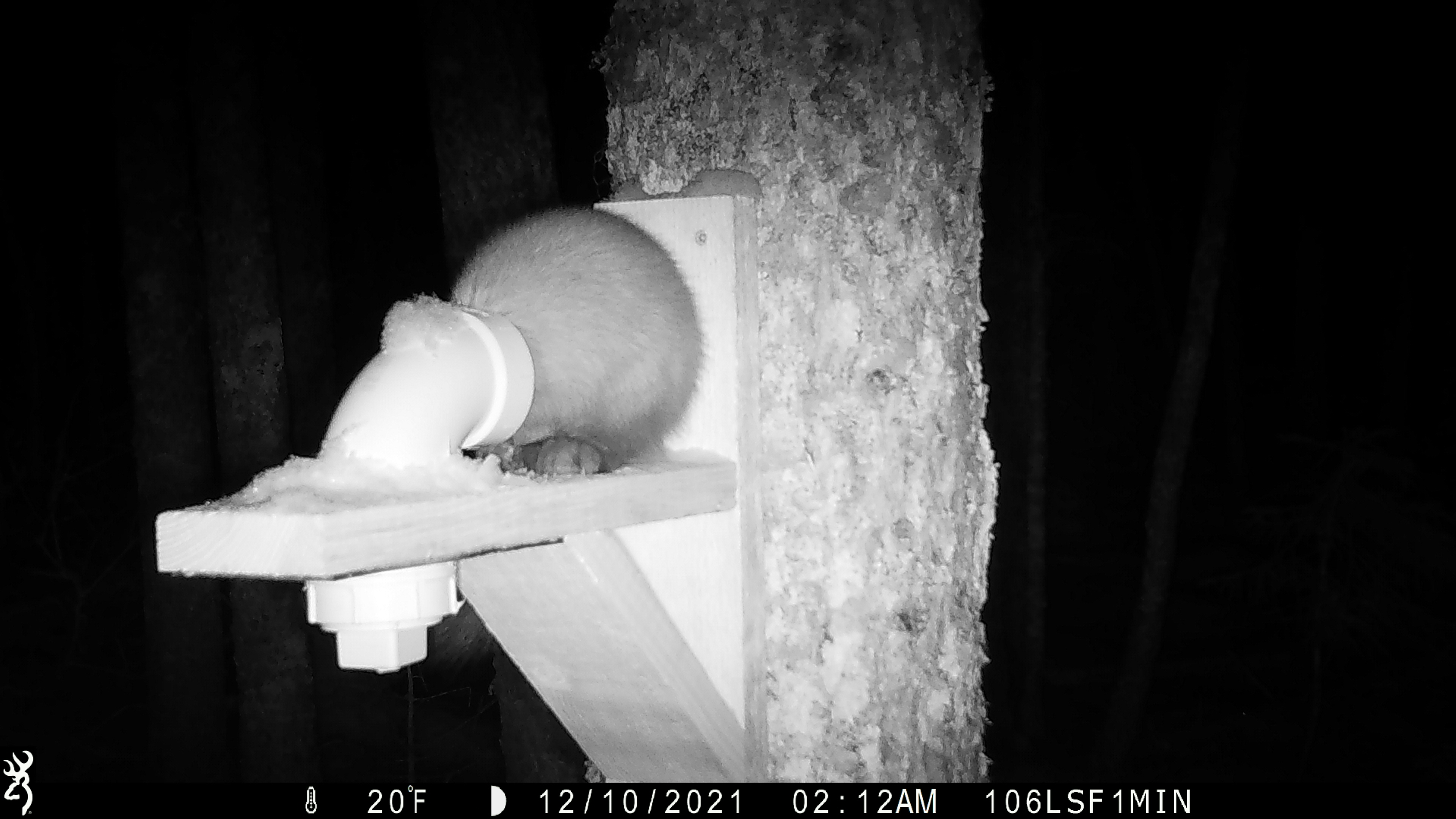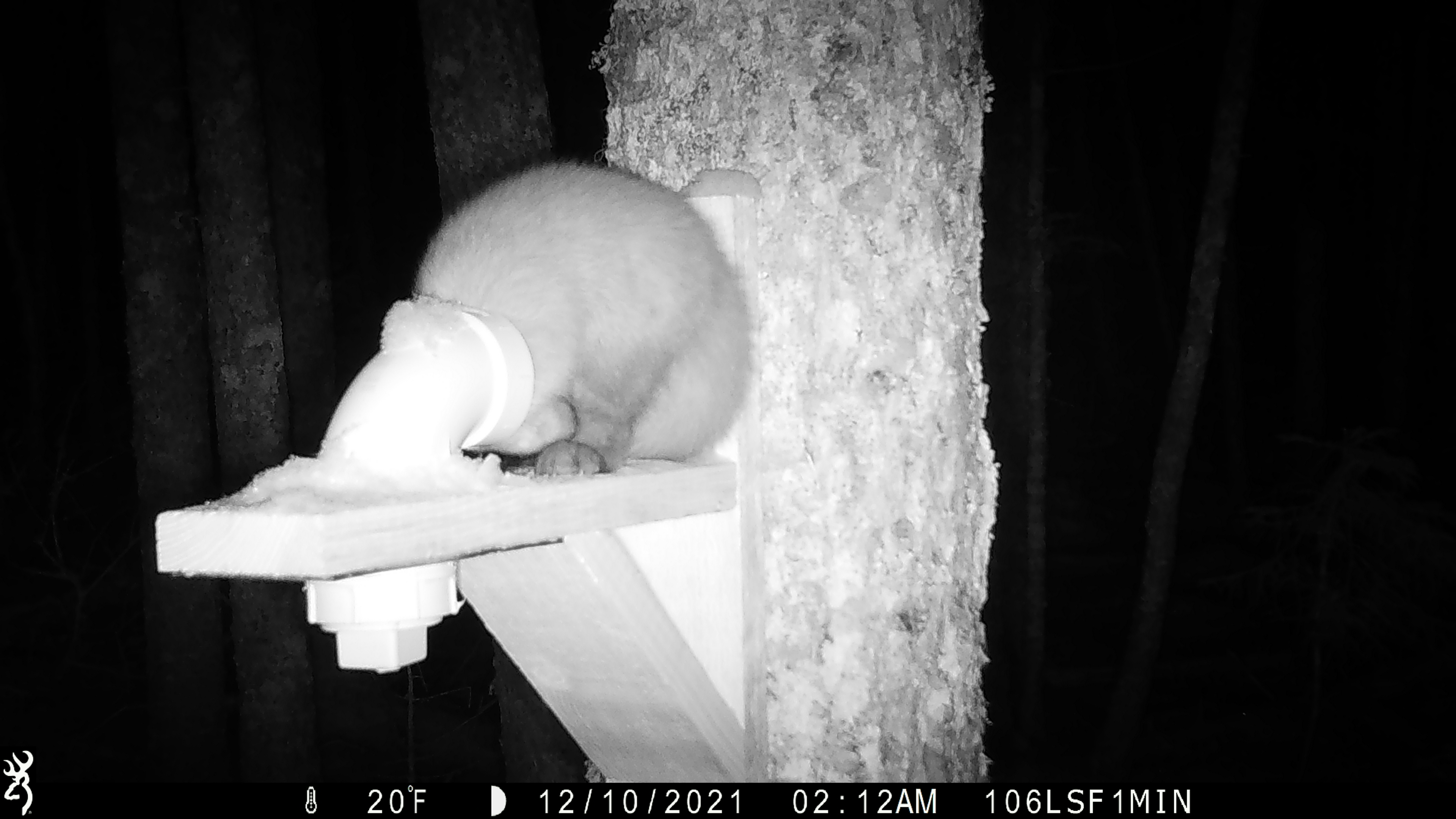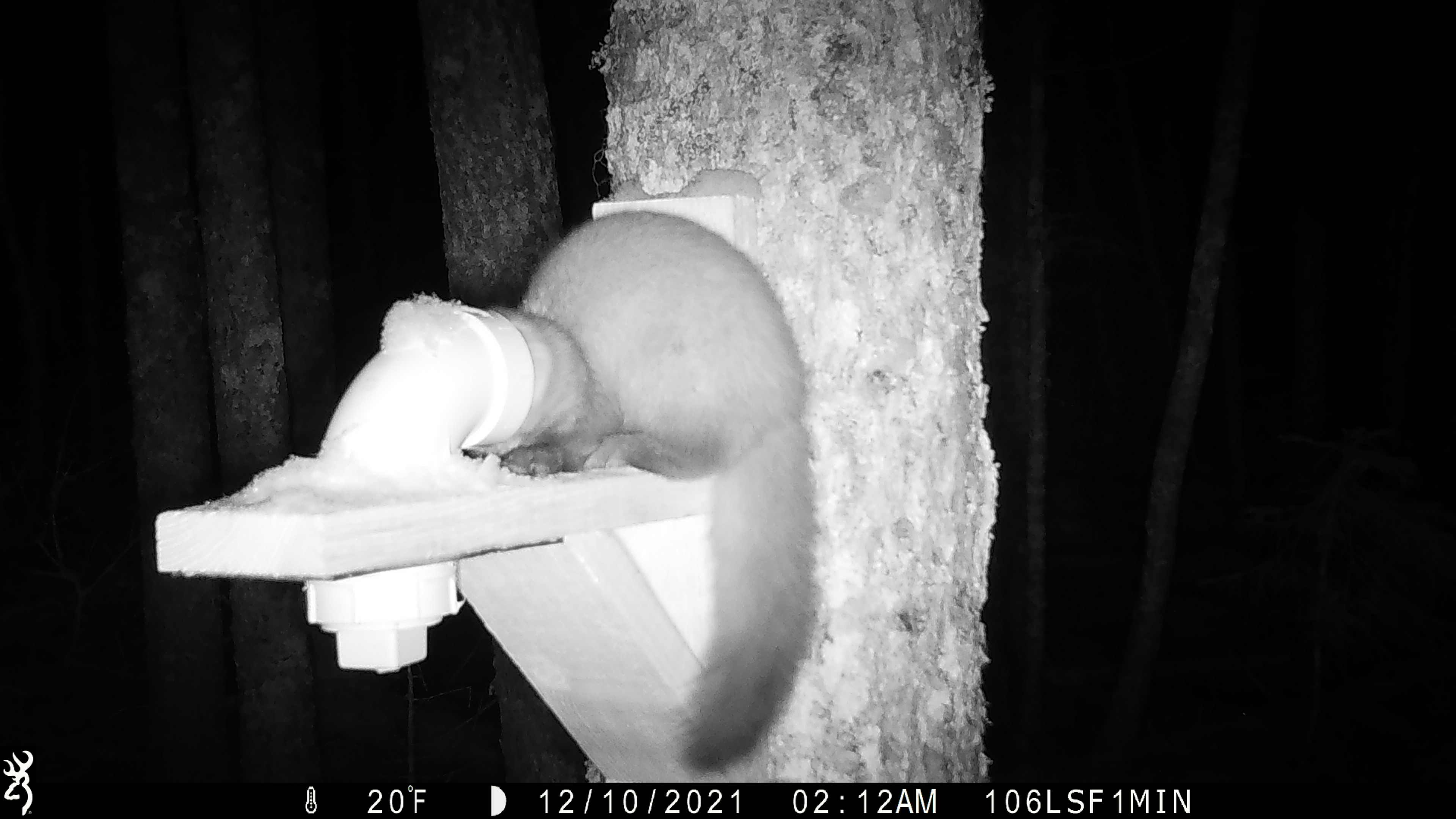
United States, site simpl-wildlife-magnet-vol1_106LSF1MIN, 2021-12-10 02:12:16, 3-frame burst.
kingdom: Animalia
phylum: Chordata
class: Mammalia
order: Carnivora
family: Mustelidae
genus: Martes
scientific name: Martes americana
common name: american marten